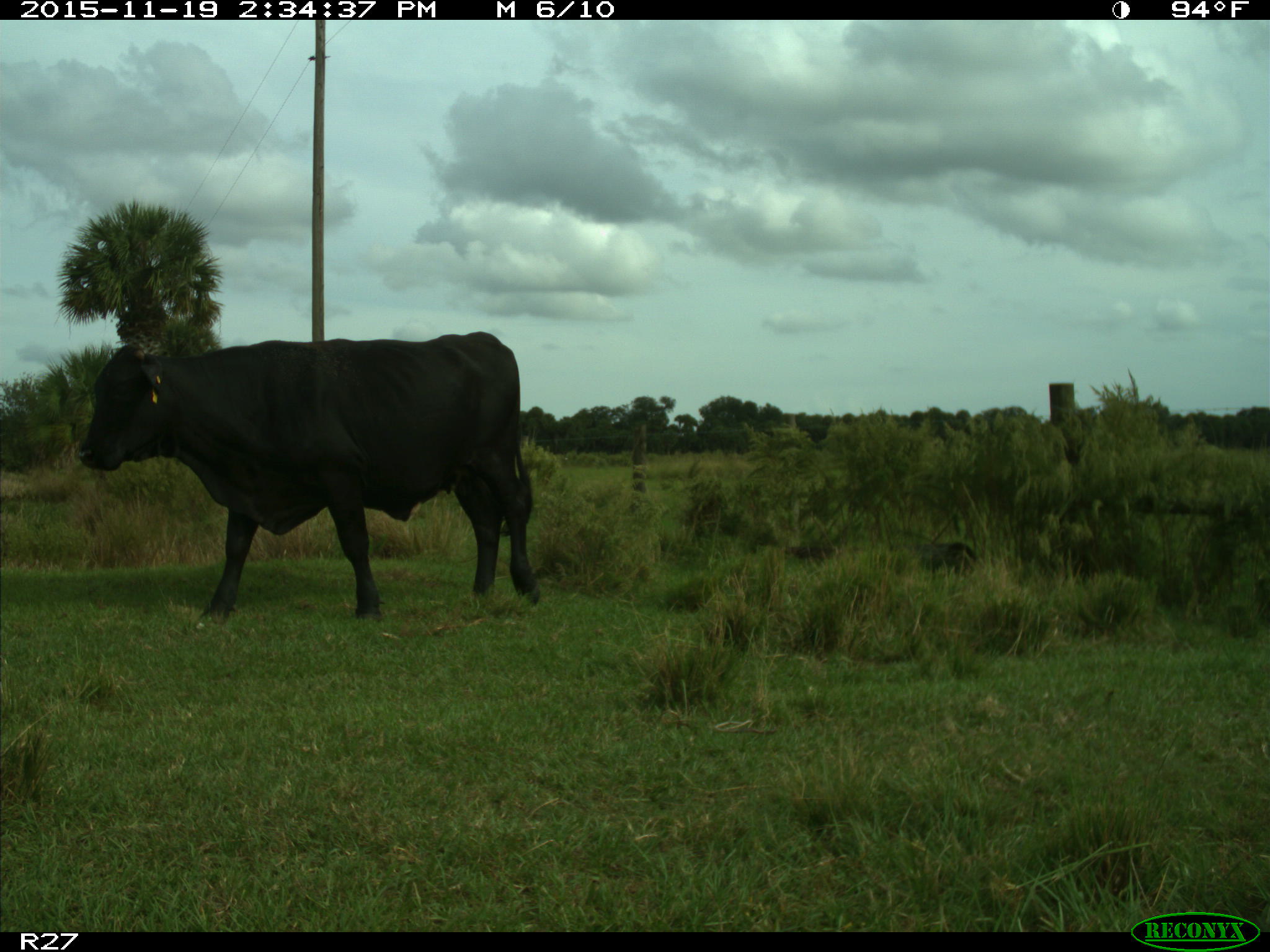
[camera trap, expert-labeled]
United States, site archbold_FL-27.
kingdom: Animalia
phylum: Chordata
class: Mammalia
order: Artiodactyla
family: Bovidae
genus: Bos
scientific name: Bos taurus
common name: domestic cow